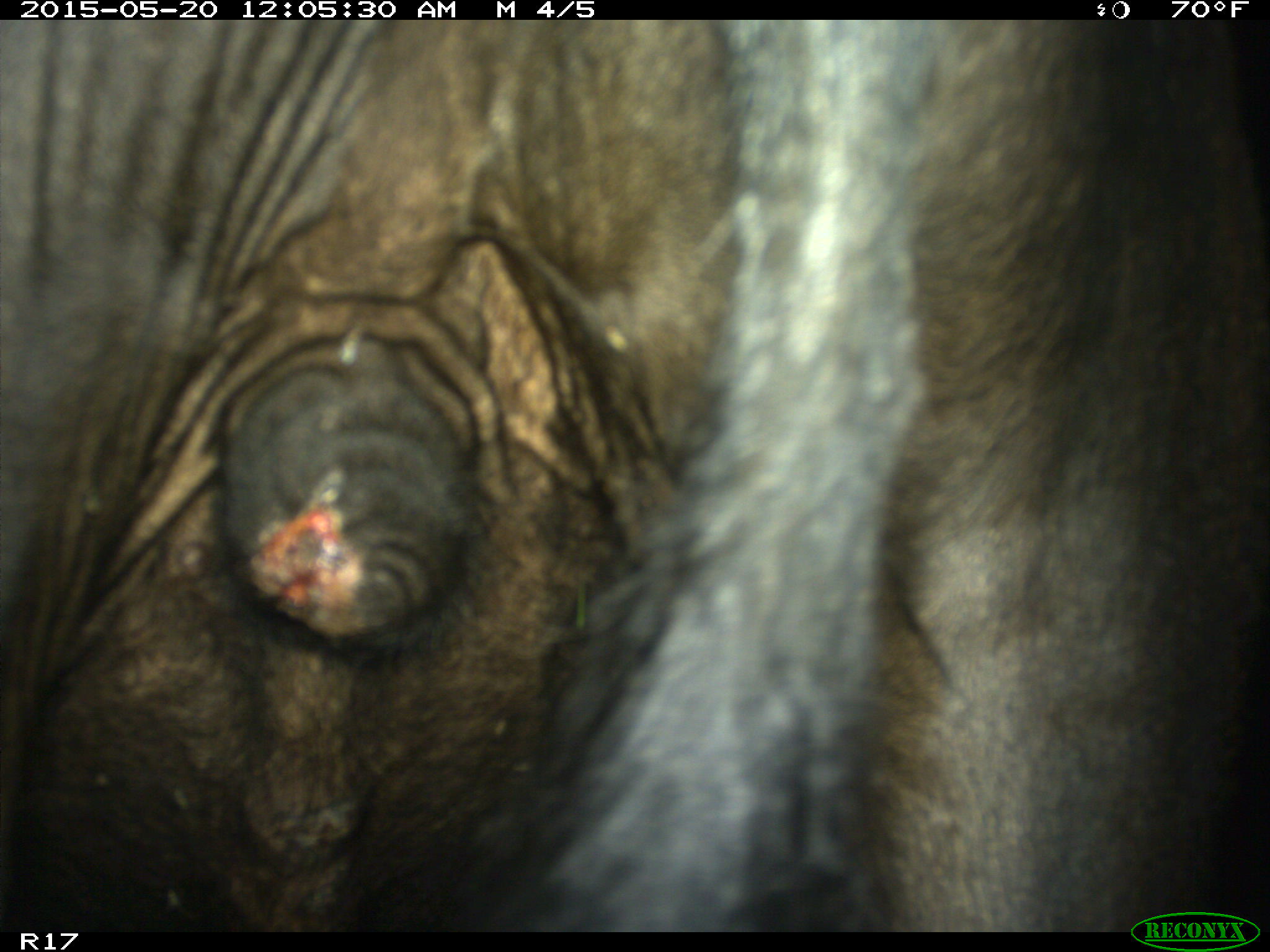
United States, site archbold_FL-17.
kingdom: Animalia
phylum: Chordata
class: Mammalia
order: Artiodactyla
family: Bovidae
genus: Bos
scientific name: Bos taurus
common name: domestic cow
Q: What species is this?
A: Bos taurus (domestic cow).